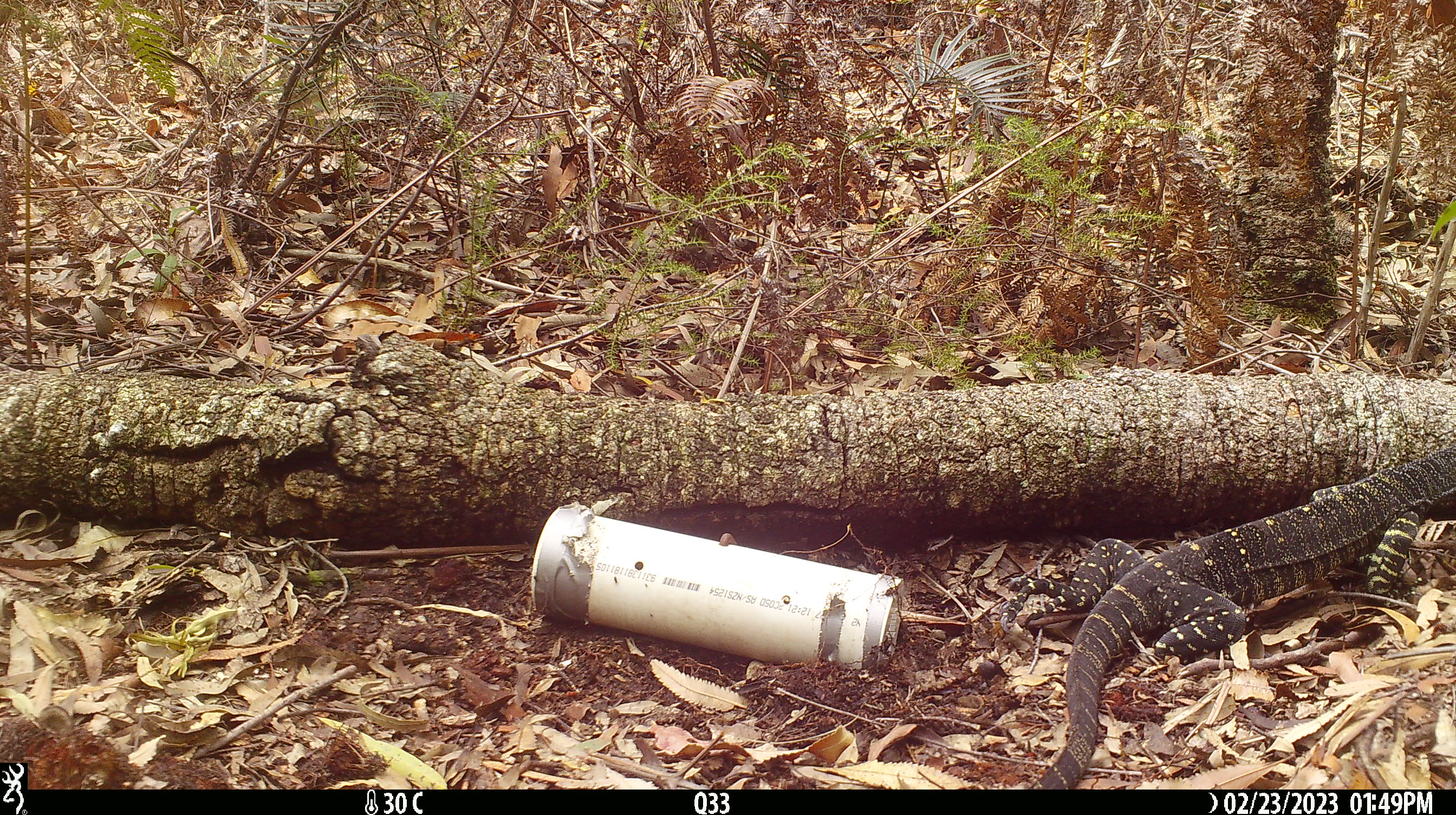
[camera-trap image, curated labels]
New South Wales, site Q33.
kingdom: Animalia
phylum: Chordata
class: Reptilia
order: Squamata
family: Varanidae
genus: Varanus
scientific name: Varanus varius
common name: lace monitor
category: goanna